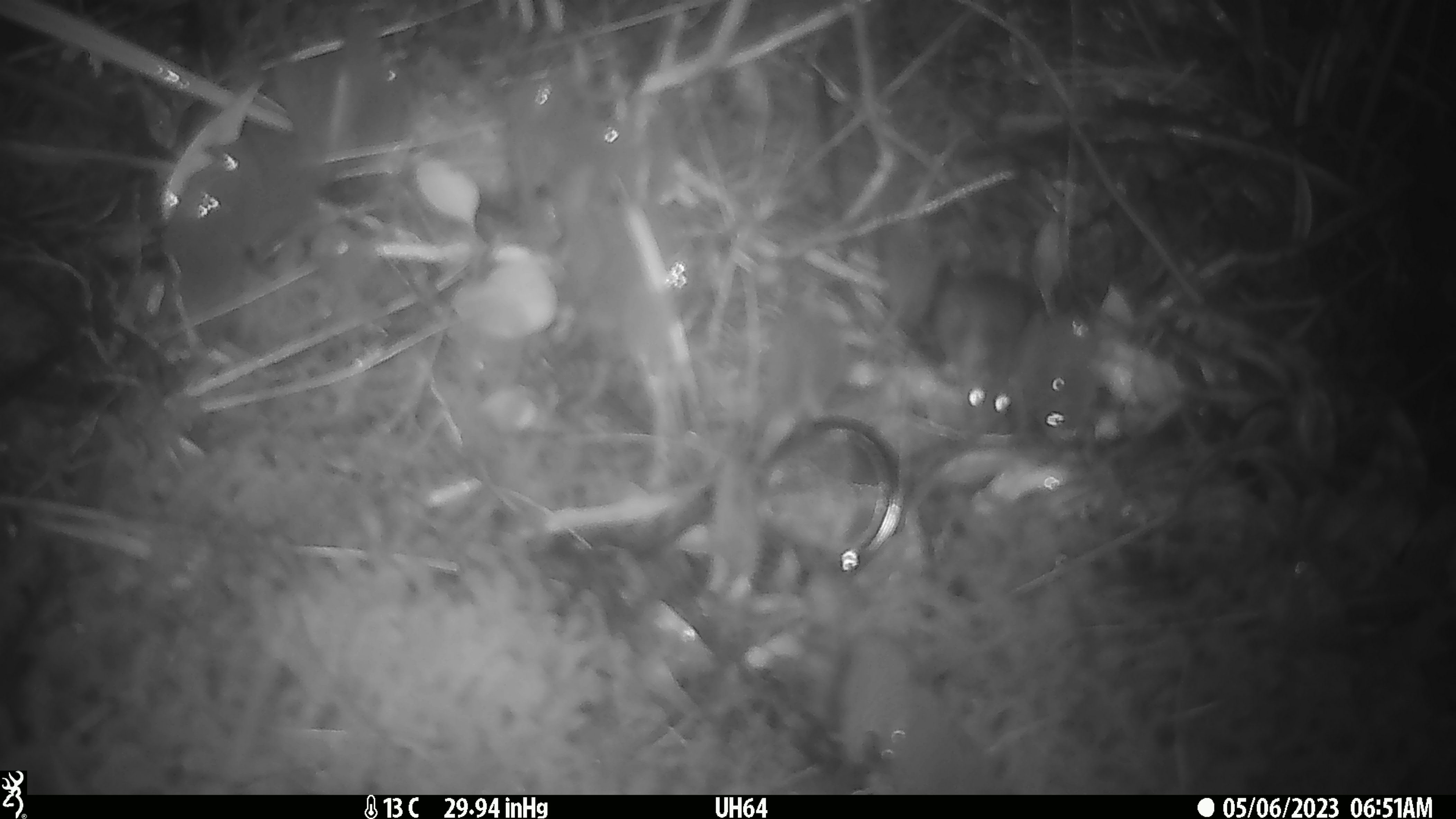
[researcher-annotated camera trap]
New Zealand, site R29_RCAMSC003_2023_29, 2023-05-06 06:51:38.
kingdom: Animalia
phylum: Chordata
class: Mammalia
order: Rodentia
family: Muridae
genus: Mus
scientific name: Mus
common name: mouse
Mouse (Mus).